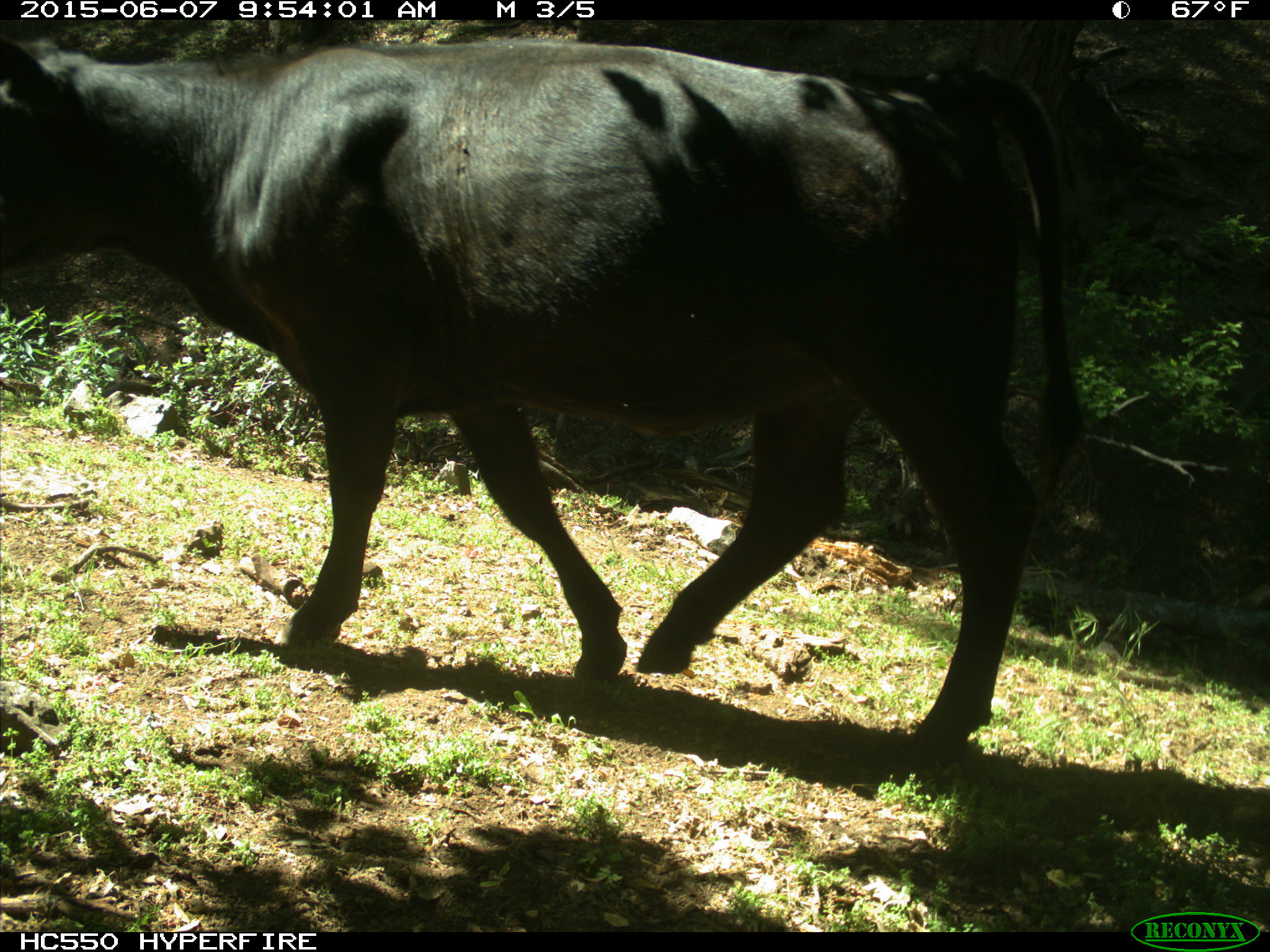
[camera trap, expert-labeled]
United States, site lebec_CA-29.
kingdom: Animalia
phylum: Chordata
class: Mammalia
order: Artiodactyla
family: Bovidae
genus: Bos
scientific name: Bos taurus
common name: domestic cow